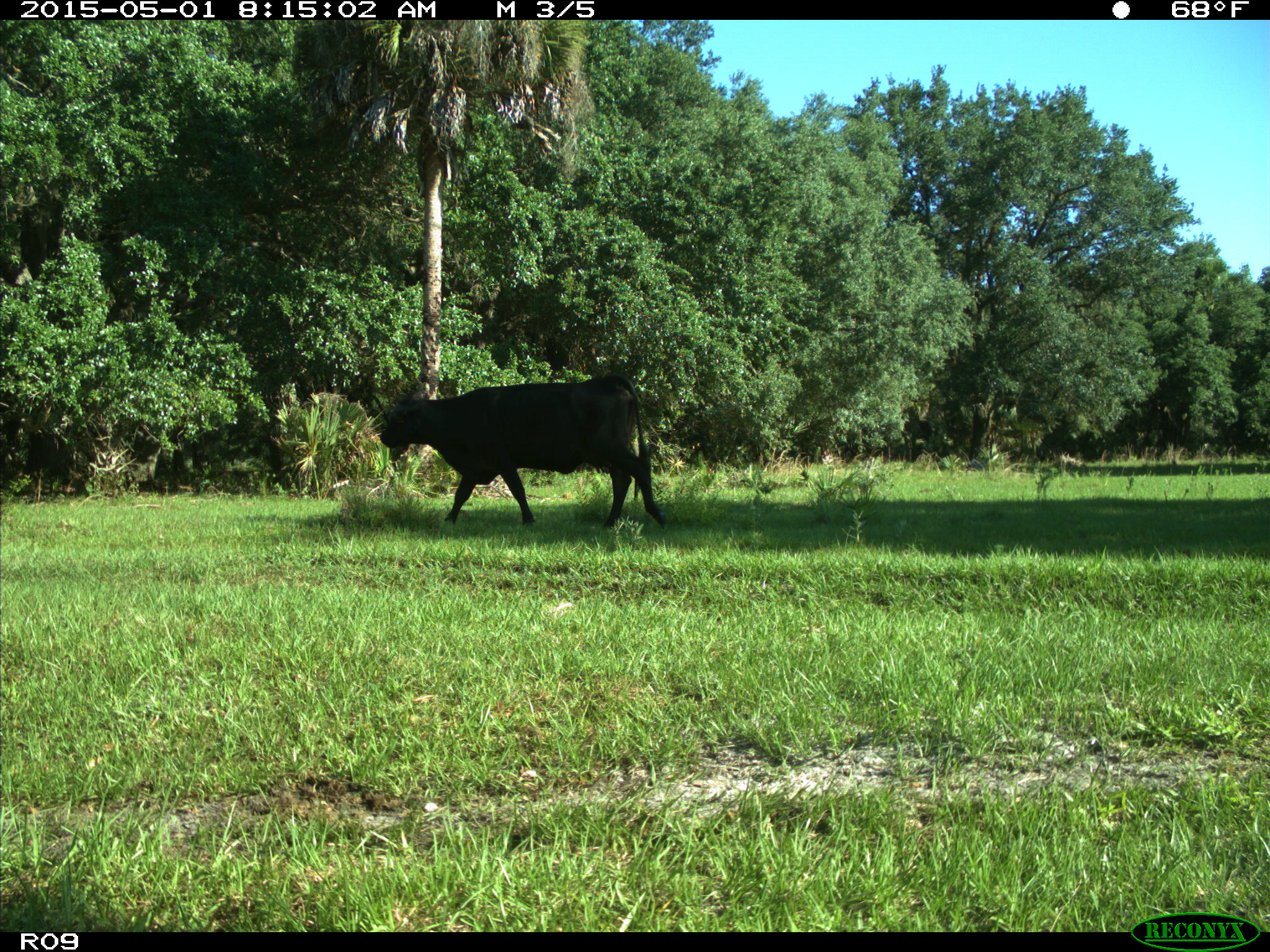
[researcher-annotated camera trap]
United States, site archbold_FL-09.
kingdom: Animalia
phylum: Chordata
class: Mammalia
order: Artiodactyla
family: Bovidae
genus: Bos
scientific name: Bos taurus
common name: domestic cow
Bos taurus (domestic cow).